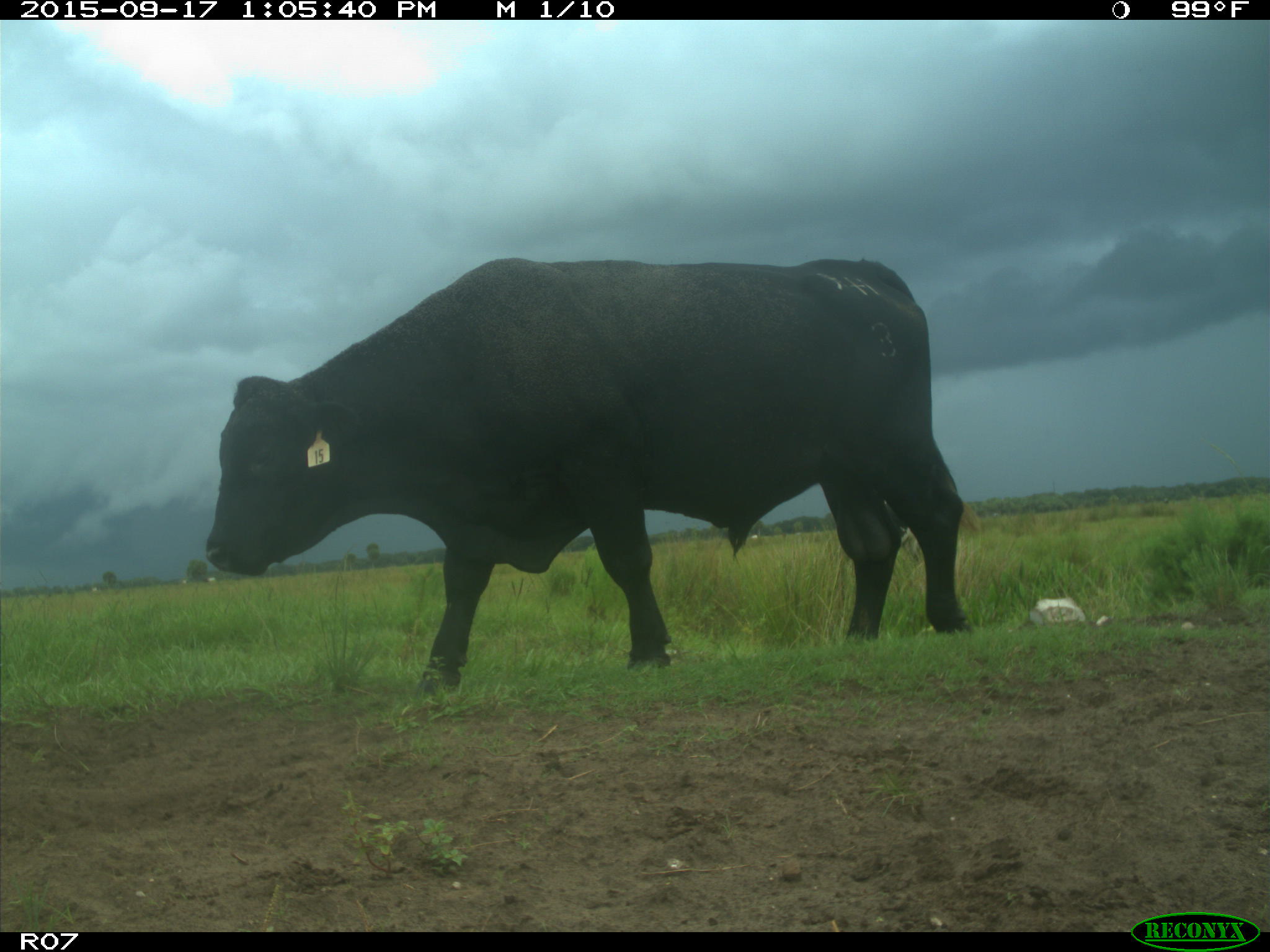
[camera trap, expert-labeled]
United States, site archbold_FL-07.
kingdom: Animalia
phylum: Chordata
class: Mammalia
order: Artiodactyla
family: Bovidae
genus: Bos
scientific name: Bos taurus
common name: domestic cow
Bos taurus (domestic cow).